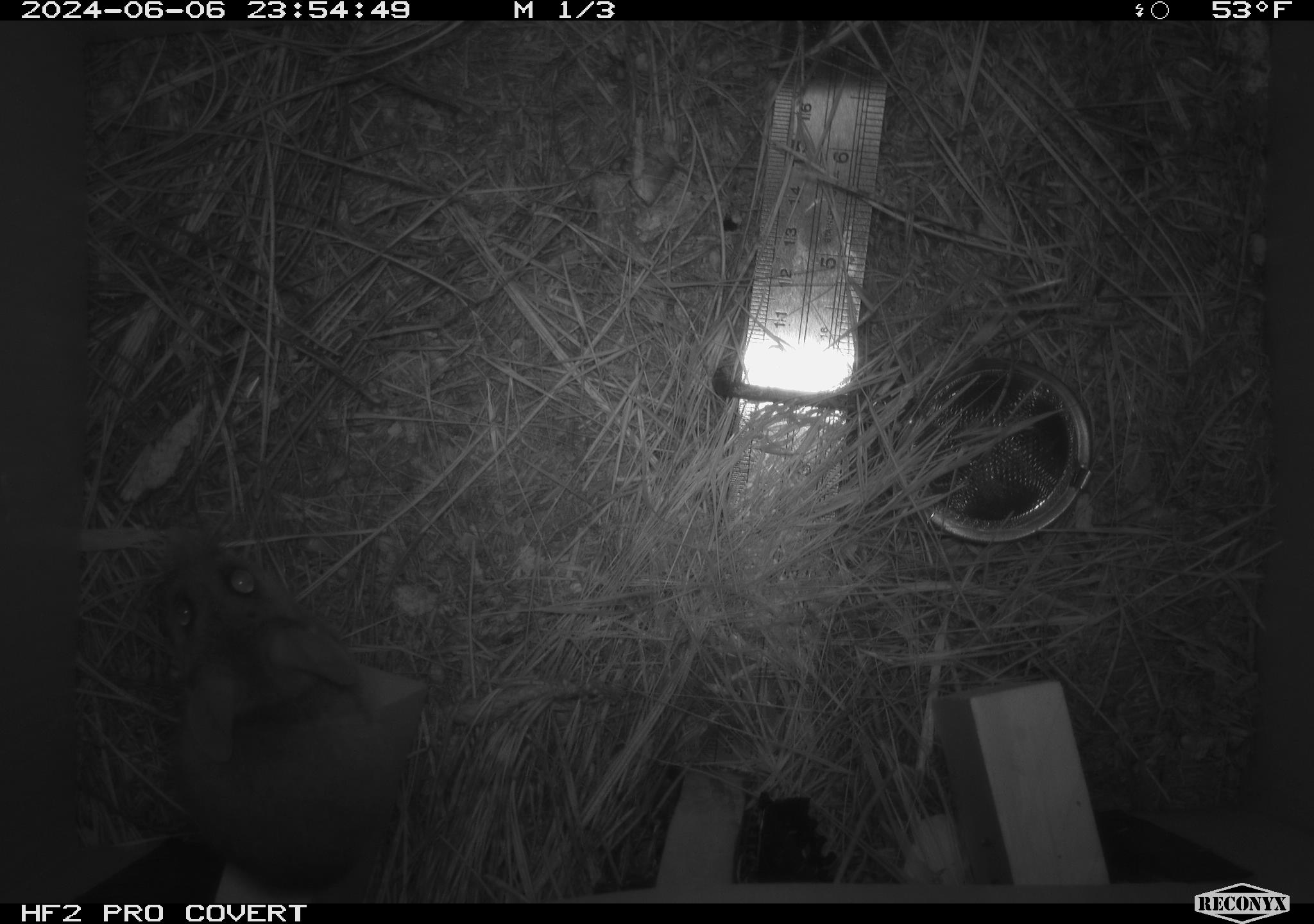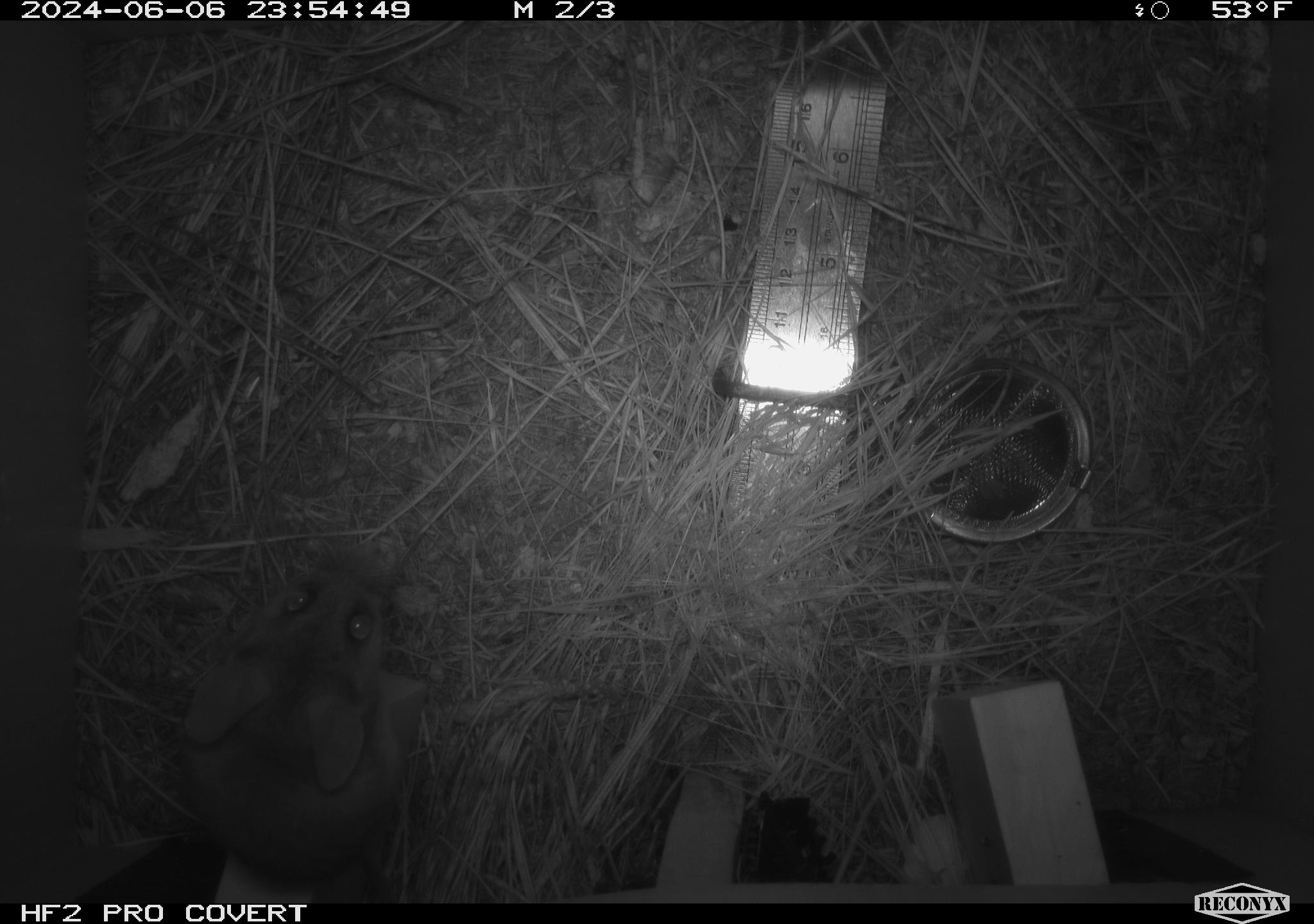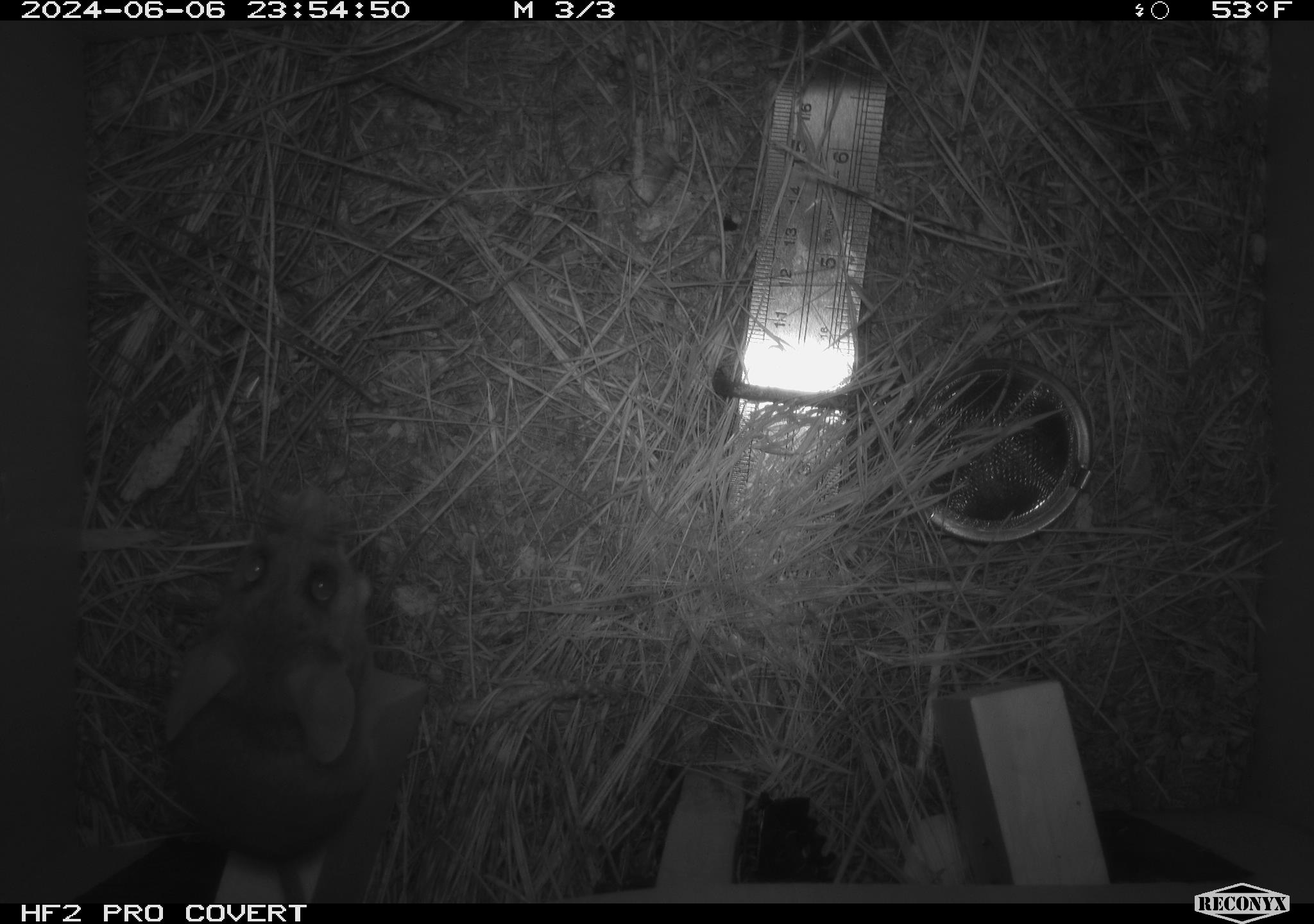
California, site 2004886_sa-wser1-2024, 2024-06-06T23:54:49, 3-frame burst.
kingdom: Animalia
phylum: Chordata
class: Mammalia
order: Rodentia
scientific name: Rodentia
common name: mouse species